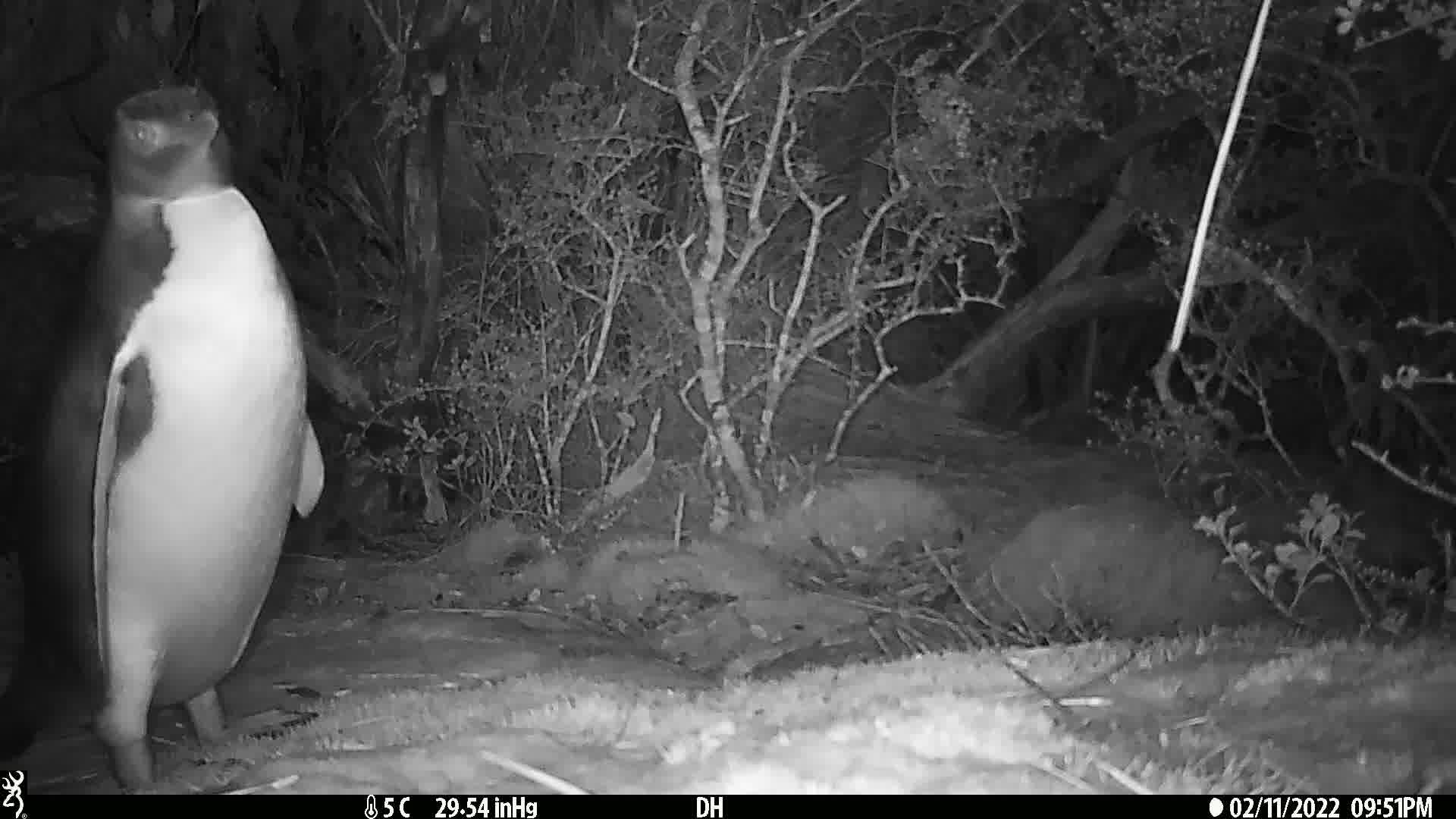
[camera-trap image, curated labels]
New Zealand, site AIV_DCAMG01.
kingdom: Animalia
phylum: Chordata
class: Aves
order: Sphenisciformes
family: Spheniscidae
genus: Megadyptes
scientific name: Megadyptes antipodes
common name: yellow-eyed penguin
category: yellow eyed penguin